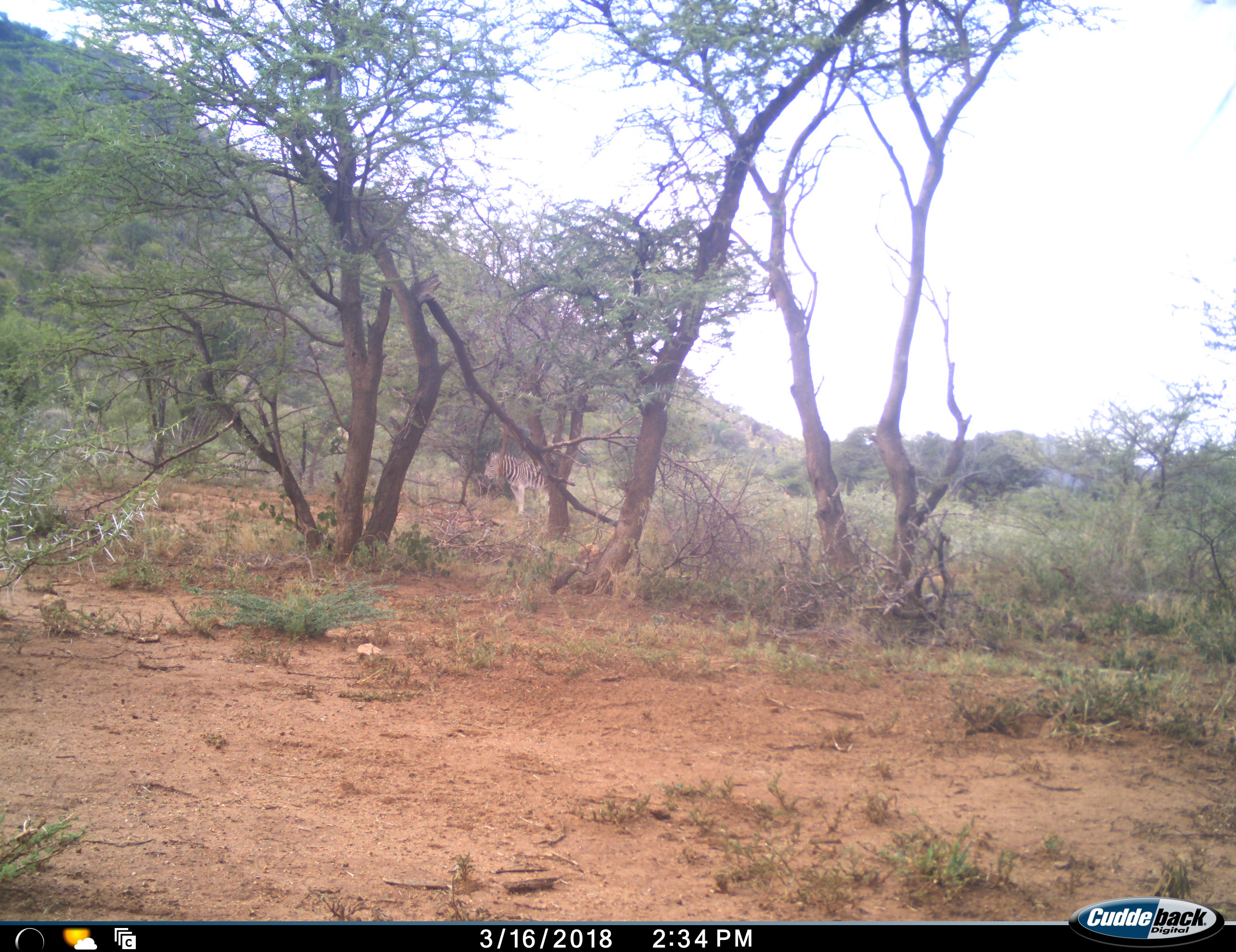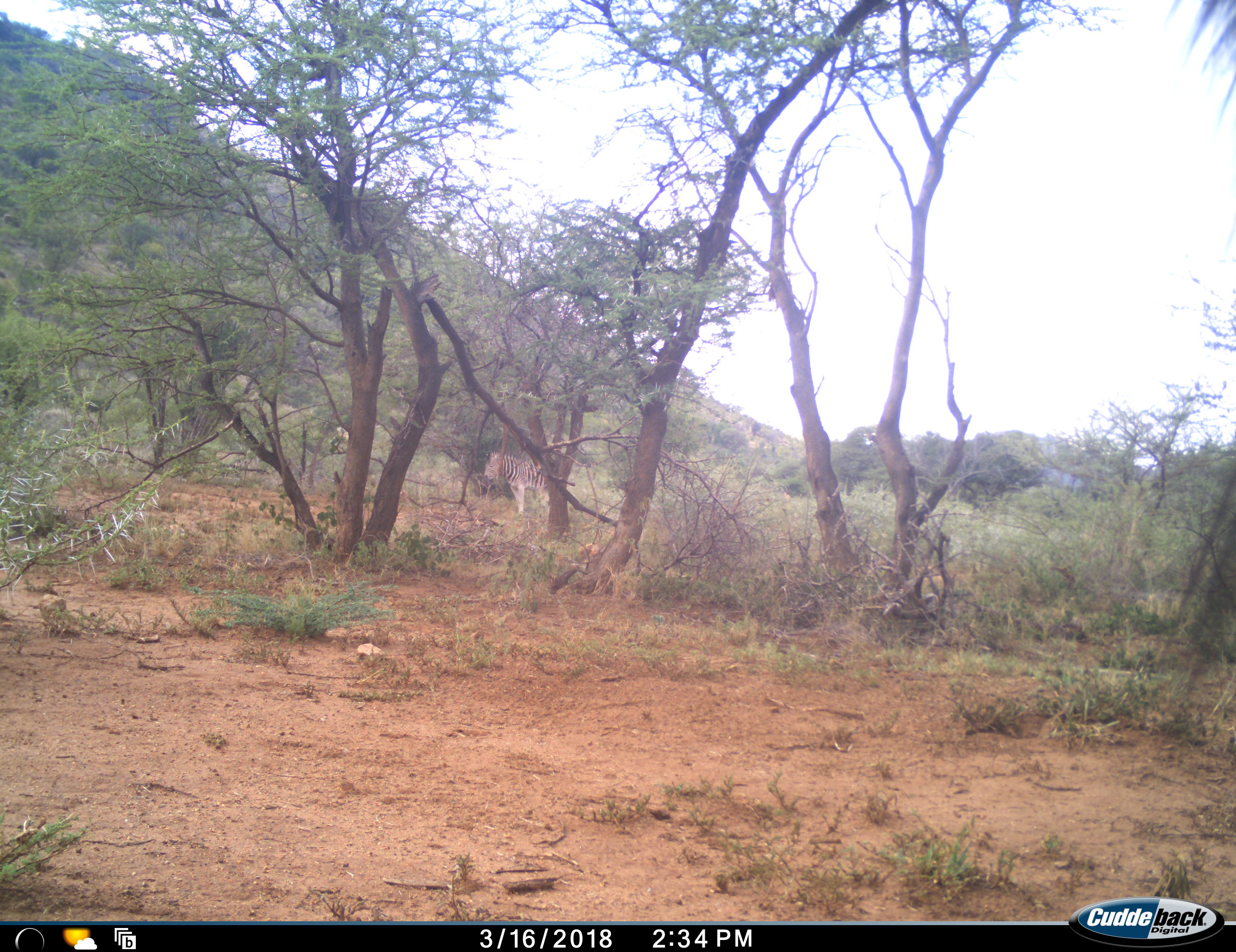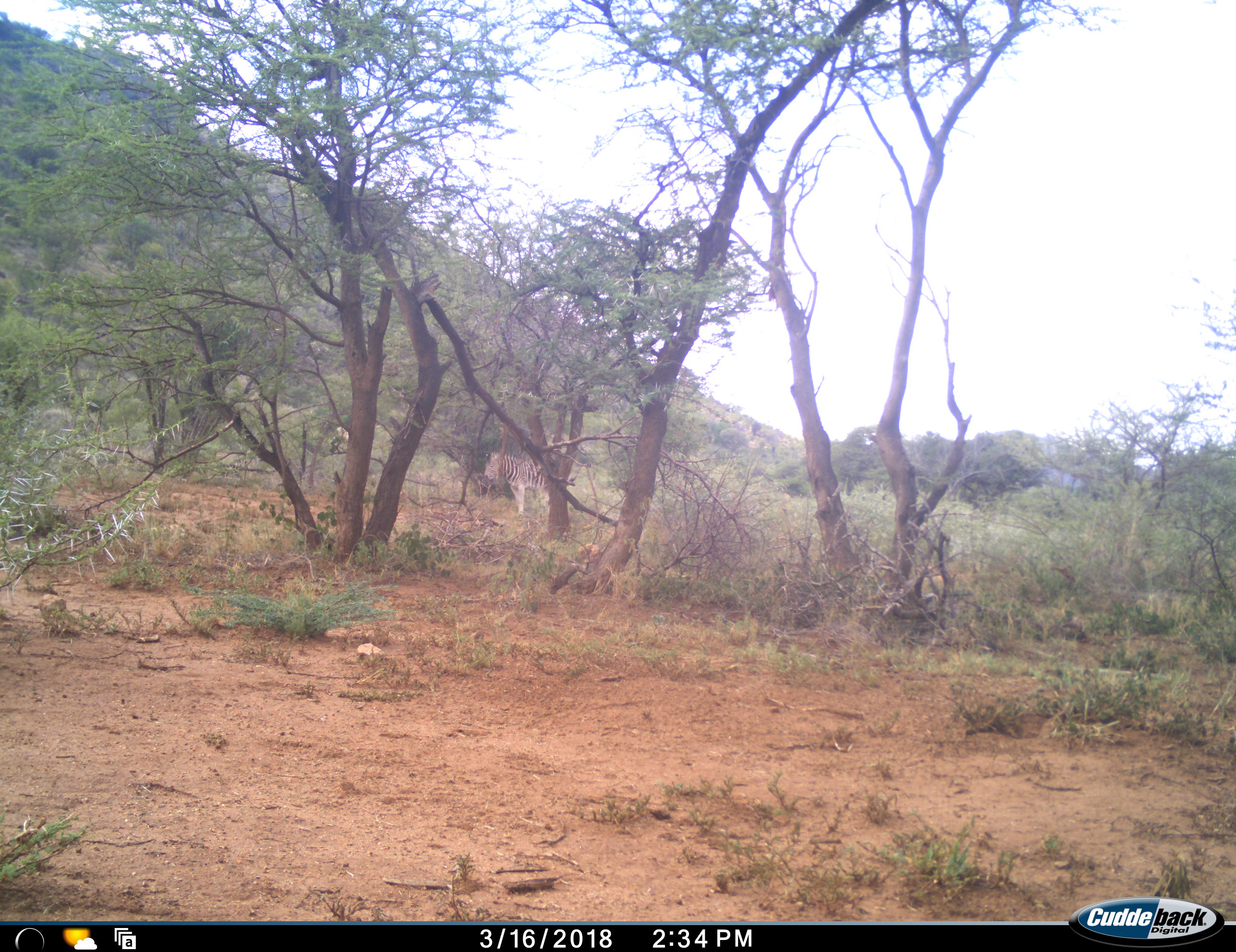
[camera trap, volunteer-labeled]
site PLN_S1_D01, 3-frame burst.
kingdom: Animalia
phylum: Chordata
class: Mammalia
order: Perissodactyla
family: Equidae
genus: Equus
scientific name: Equus quagga burchellii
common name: burchell's zebra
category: zebraburchells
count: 1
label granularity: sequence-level